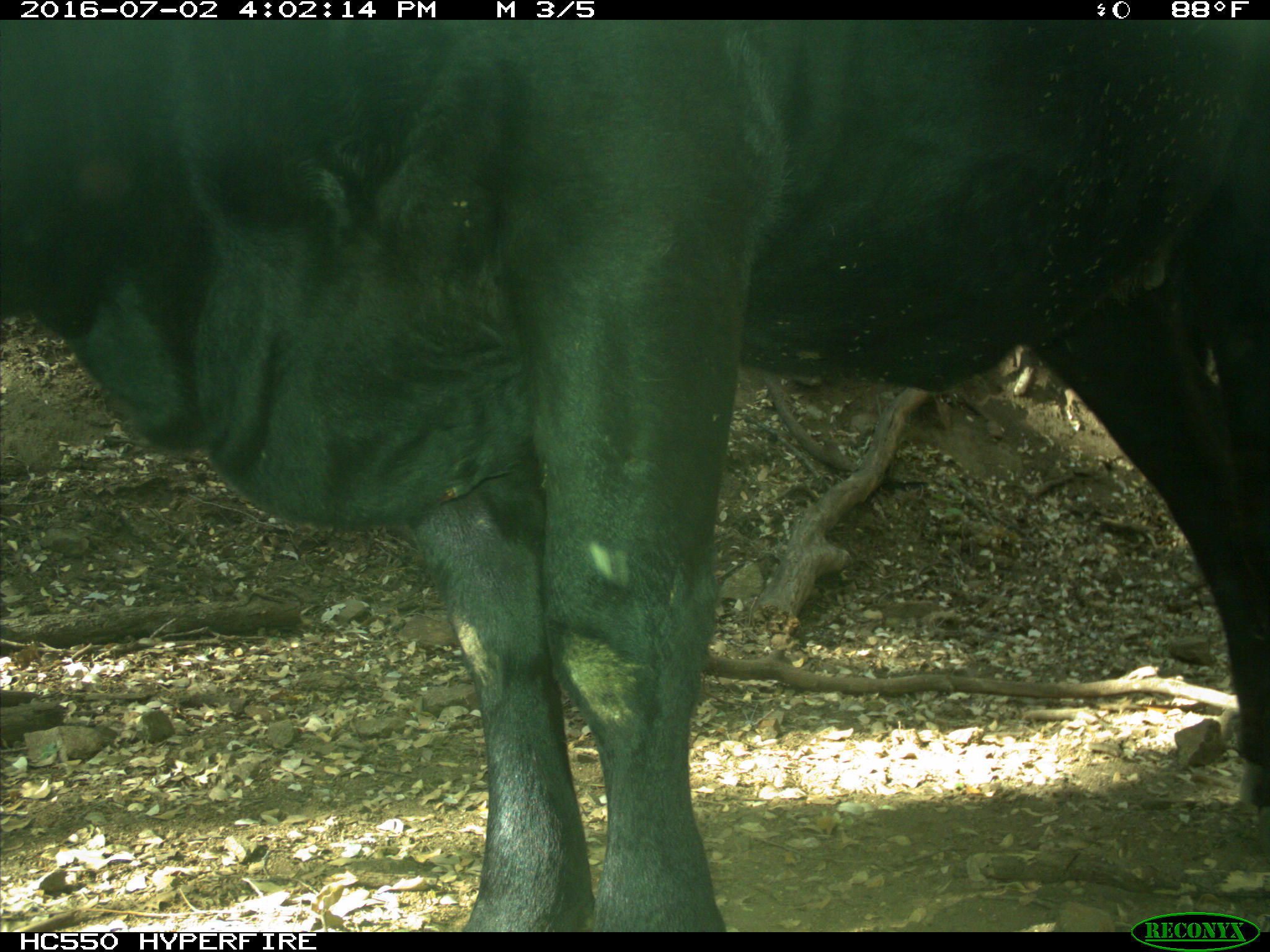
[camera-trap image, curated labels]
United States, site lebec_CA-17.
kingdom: Animalia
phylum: Chordata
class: Mammalia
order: Artiodactyla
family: Bovidae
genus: Bos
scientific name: Bos taurus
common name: domestic cow